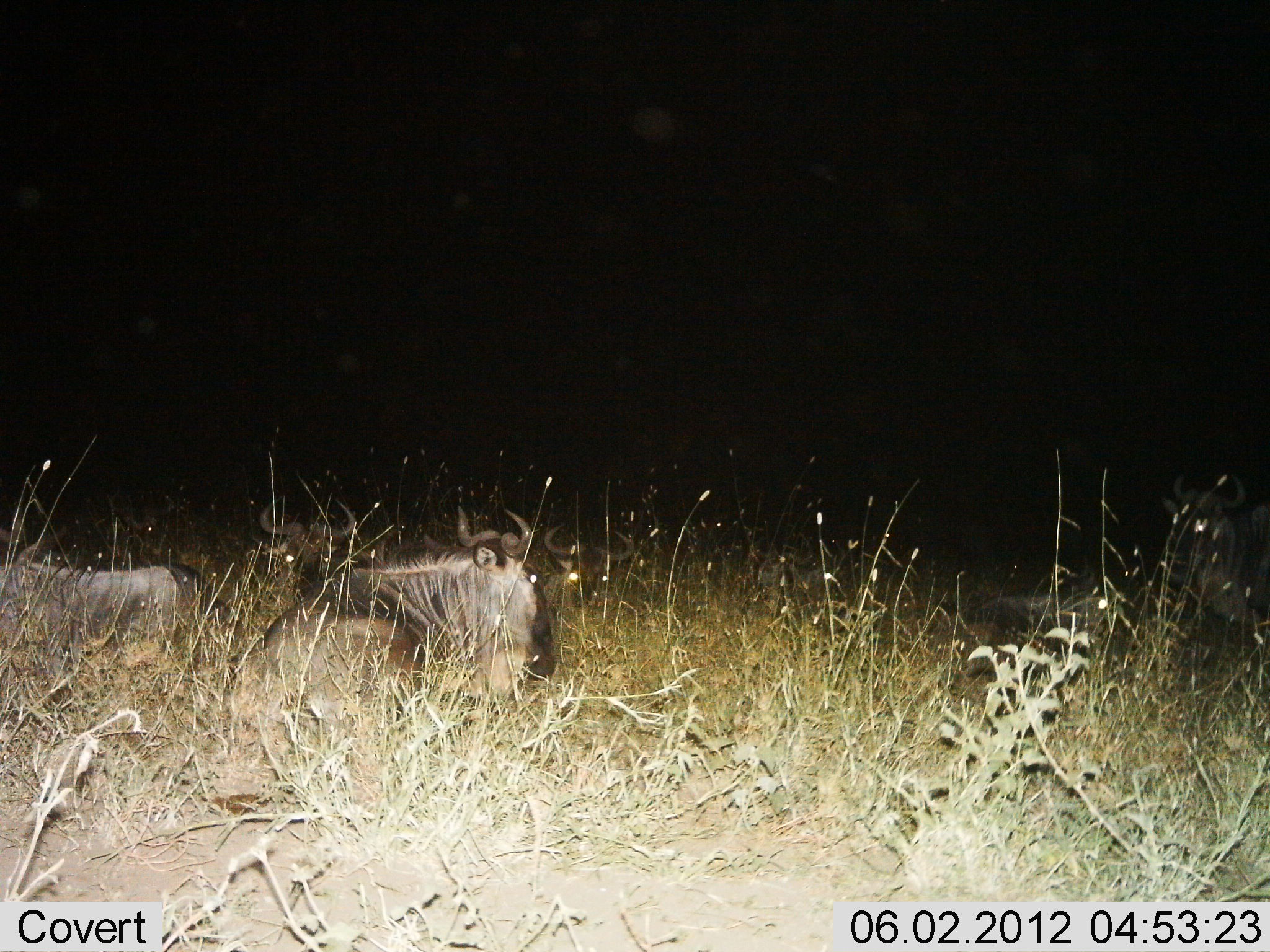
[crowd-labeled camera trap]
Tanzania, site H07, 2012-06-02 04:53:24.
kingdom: Animalia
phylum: Chordata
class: Mammalia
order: Artiodactyla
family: Bovidae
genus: Connochaetes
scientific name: Connochaetes taurinus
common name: blue wildebeest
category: wildebeest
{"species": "wildebeest (blue wildebeest) (Connochaetes taurinus)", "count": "6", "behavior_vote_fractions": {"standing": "20%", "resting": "100%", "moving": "0%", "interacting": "0%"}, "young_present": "0%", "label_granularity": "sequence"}